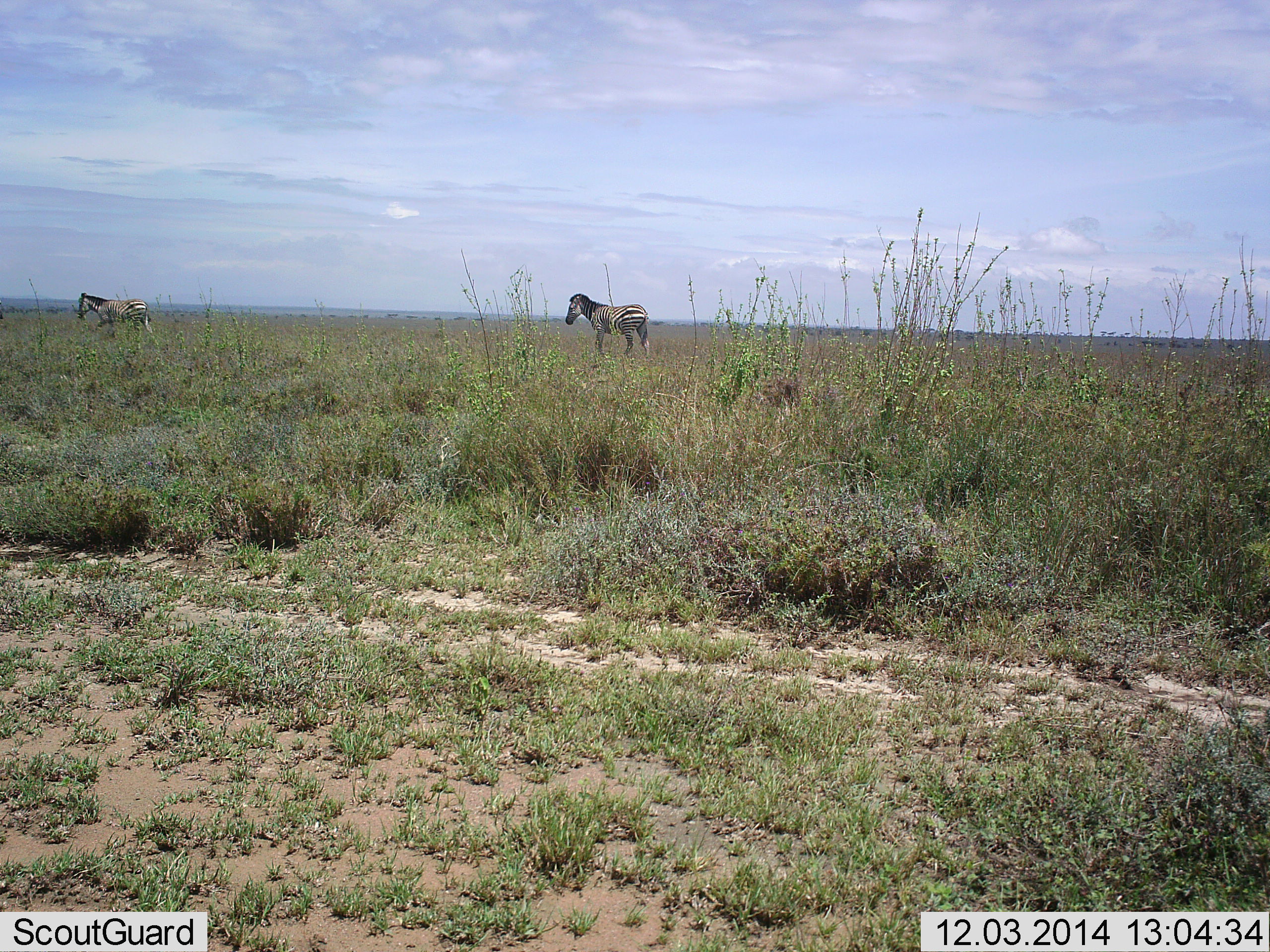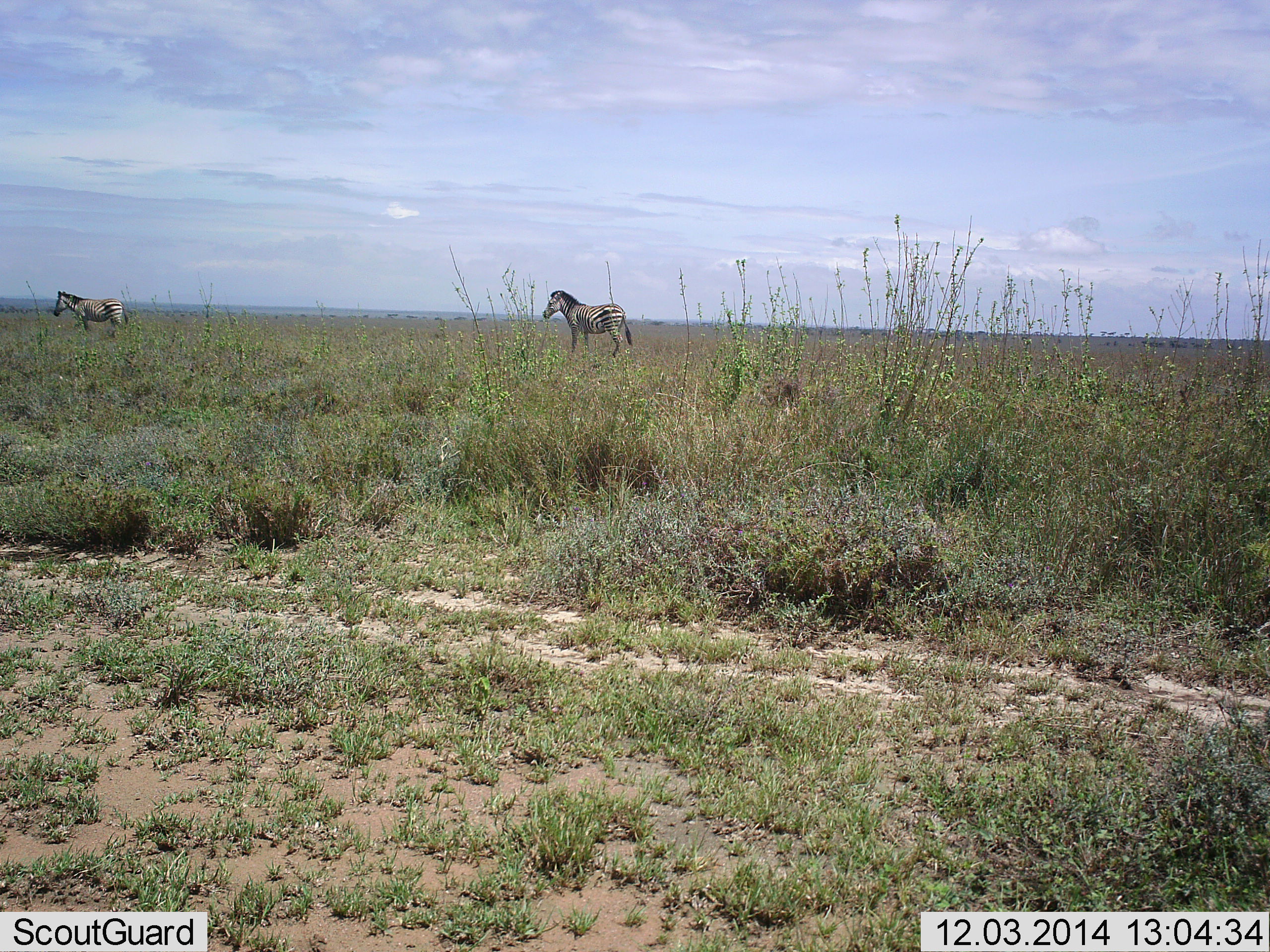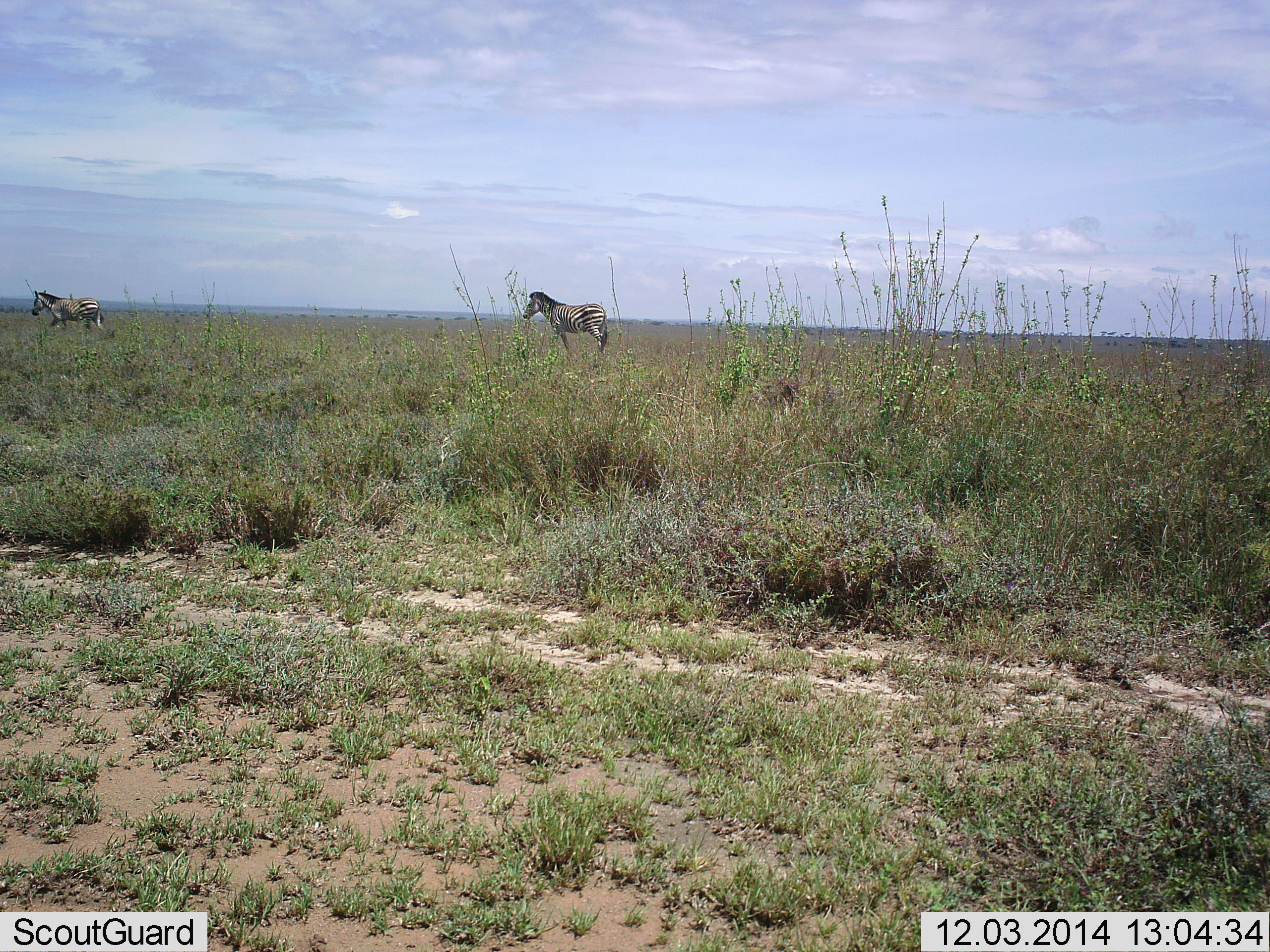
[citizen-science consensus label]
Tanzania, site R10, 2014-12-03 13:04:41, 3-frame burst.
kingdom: Animalia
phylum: Chordata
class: Mammalia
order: Perissodactyla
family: Equidae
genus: Equus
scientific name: Equus quagga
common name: plains zebra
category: zebra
Zebra (plains zebra) (Equus quagga), count 2. Behavior (volunteer vote fractions): standing 10%, resting 0%, moving 90%, interacting 0%. Young present (vote fraction): 0%. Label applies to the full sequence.